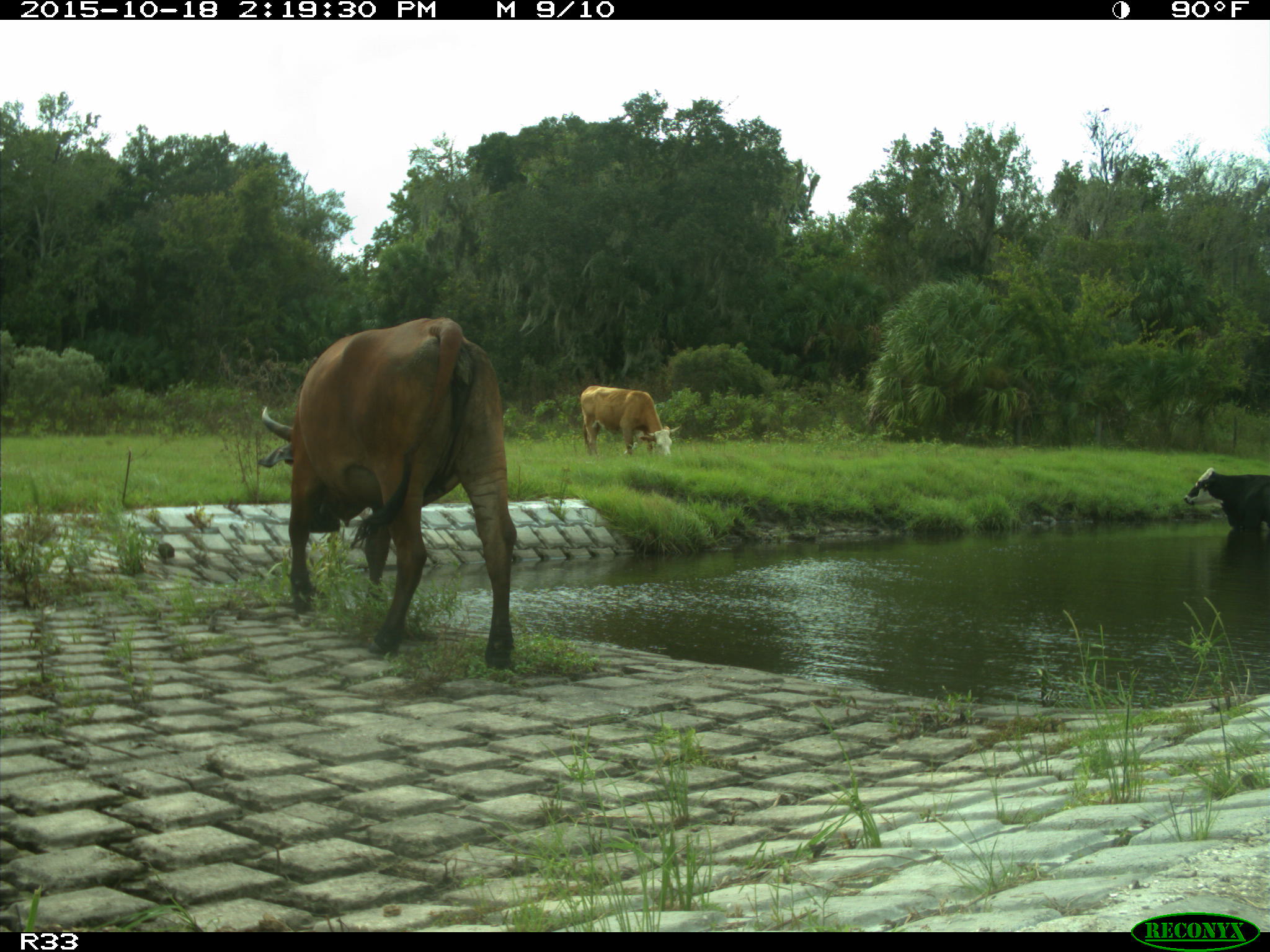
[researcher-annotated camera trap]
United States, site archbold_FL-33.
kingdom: Animalia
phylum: Chordata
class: Mammalia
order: Artiodactyla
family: Bovidae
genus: Bos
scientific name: Bos taurus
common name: domestic cow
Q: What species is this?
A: Bos taurus (domestic cow).